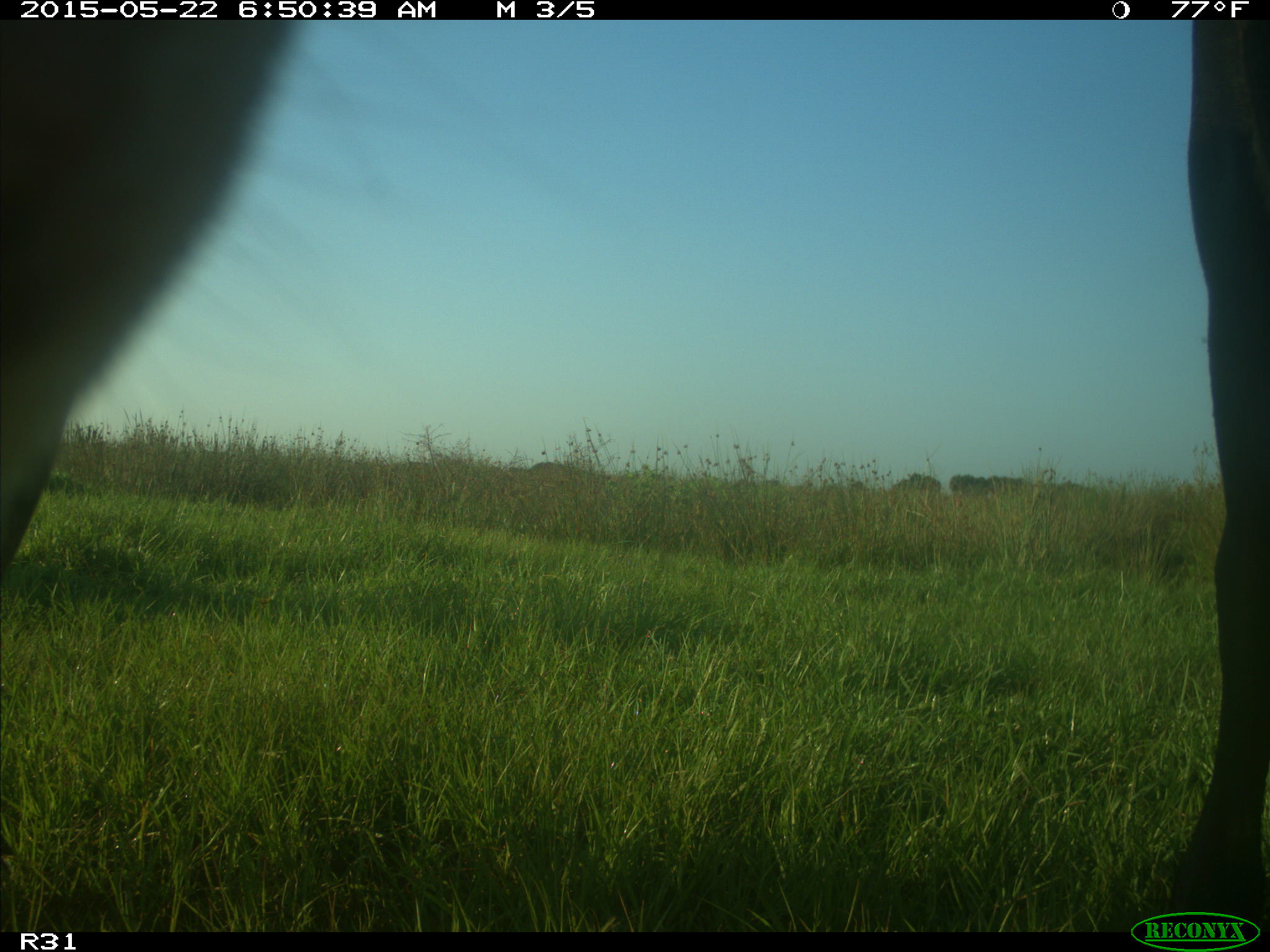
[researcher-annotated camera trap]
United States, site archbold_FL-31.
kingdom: Animalia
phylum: Chordata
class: Mammalia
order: Artiodactyla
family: Bovidae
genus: Bos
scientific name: Bos taurus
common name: domestic cow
Bos taurus (domestic cow).